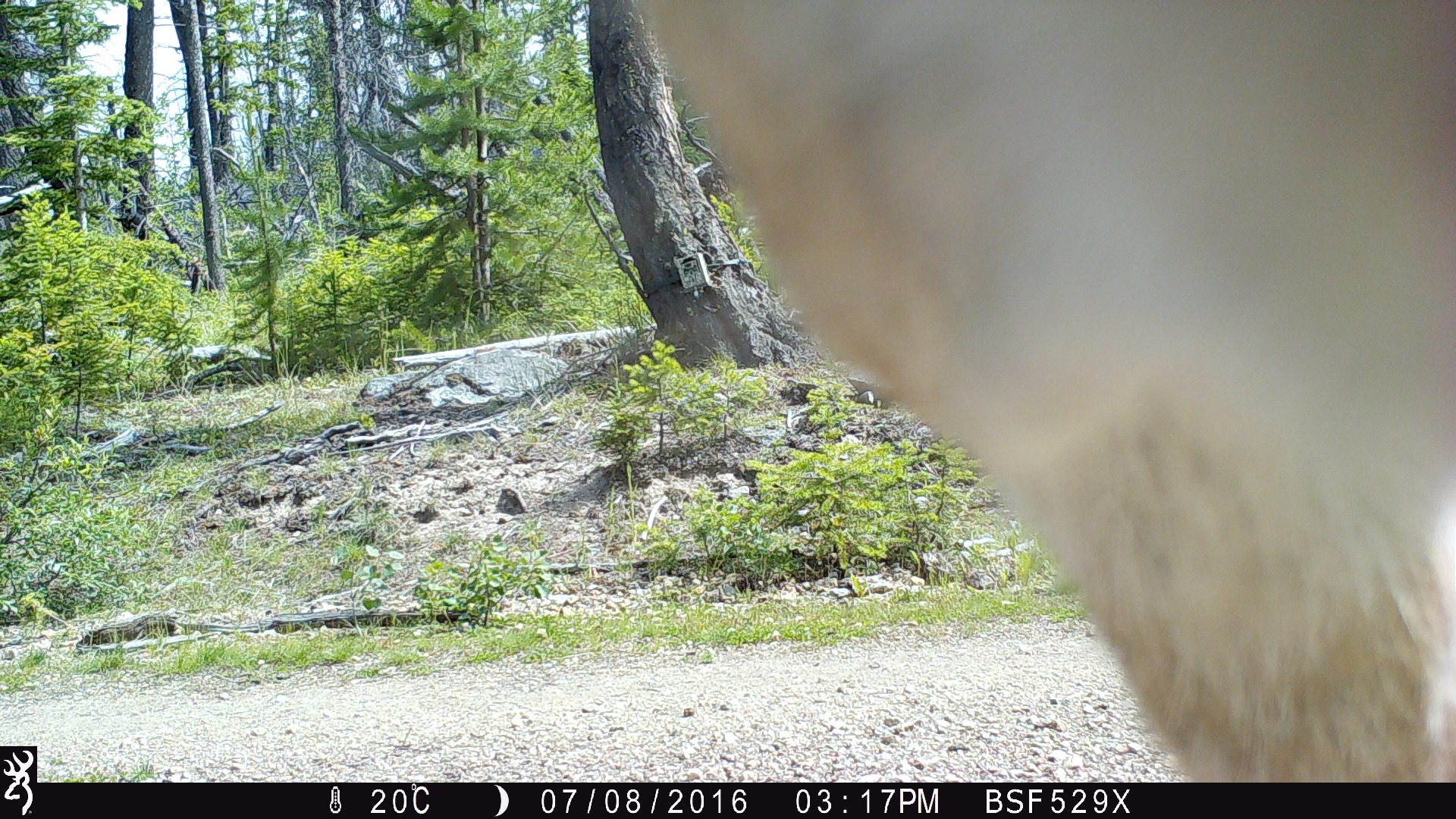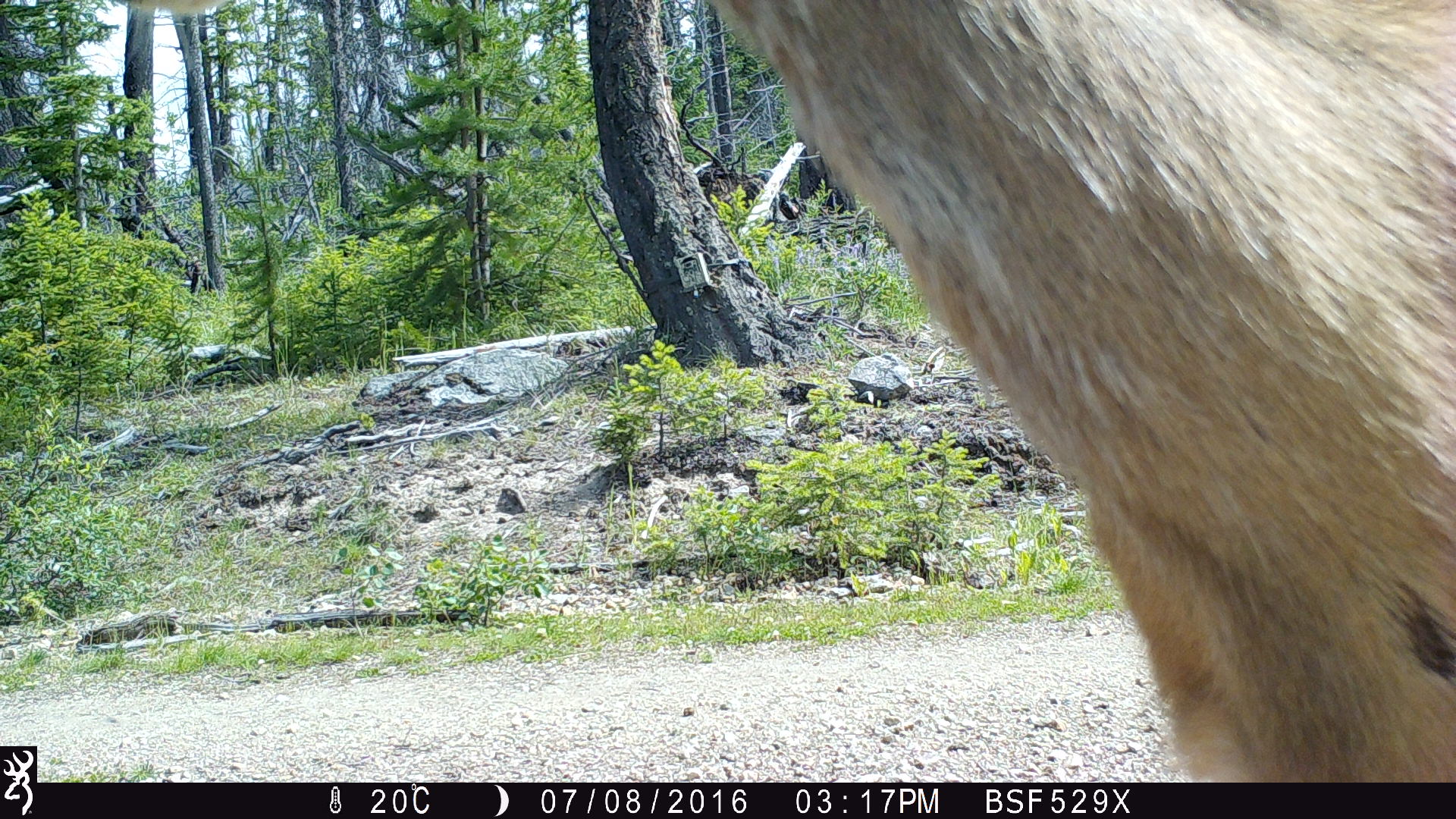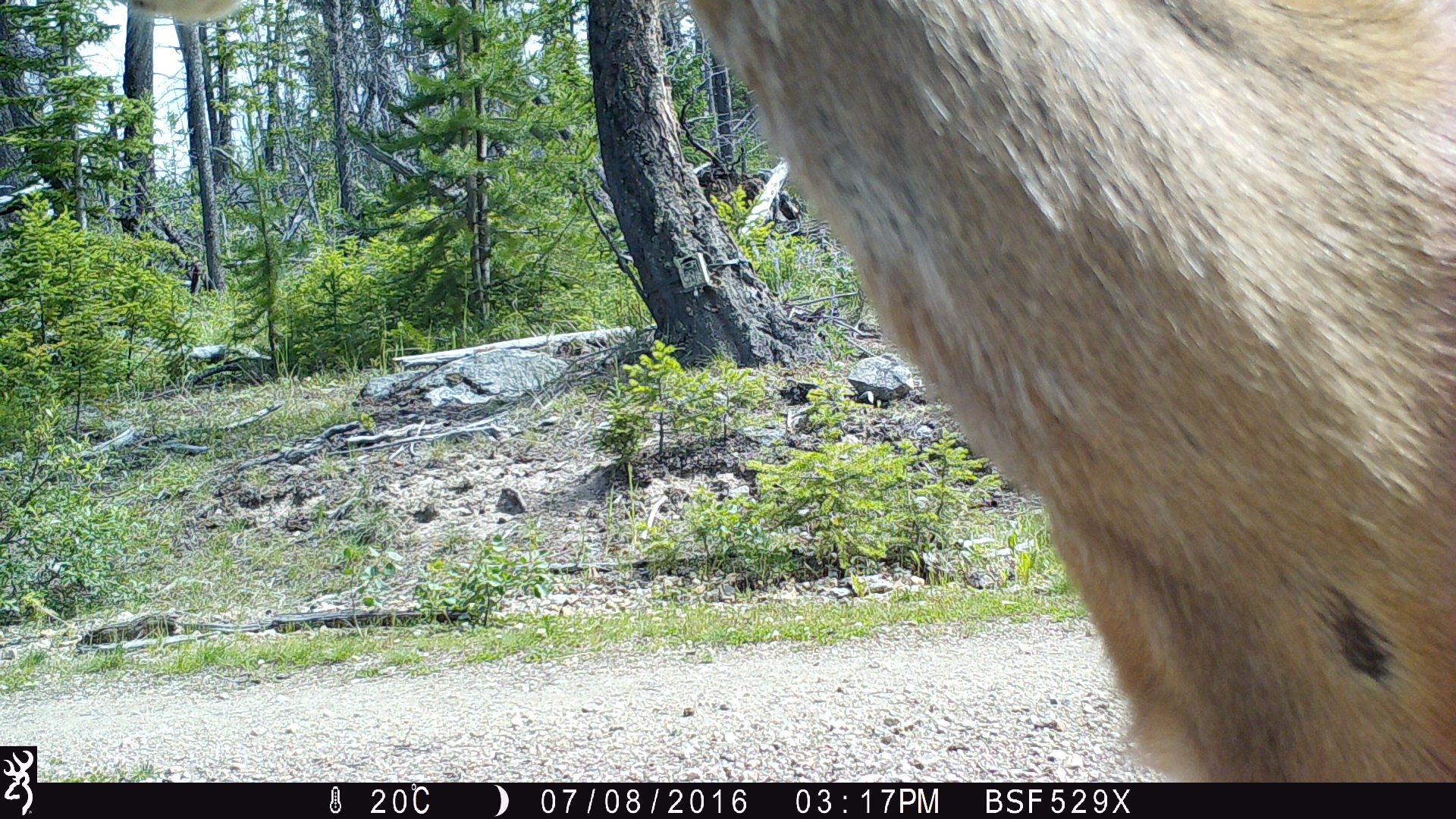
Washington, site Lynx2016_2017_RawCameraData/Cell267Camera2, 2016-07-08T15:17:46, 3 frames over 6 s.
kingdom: Animalia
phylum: Chordata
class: Mammalia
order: Artiodactyla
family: Cervidae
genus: Odocoileus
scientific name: Odocoileus hemionus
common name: mule deer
Odocoileus hemionus (mule deer). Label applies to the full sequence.